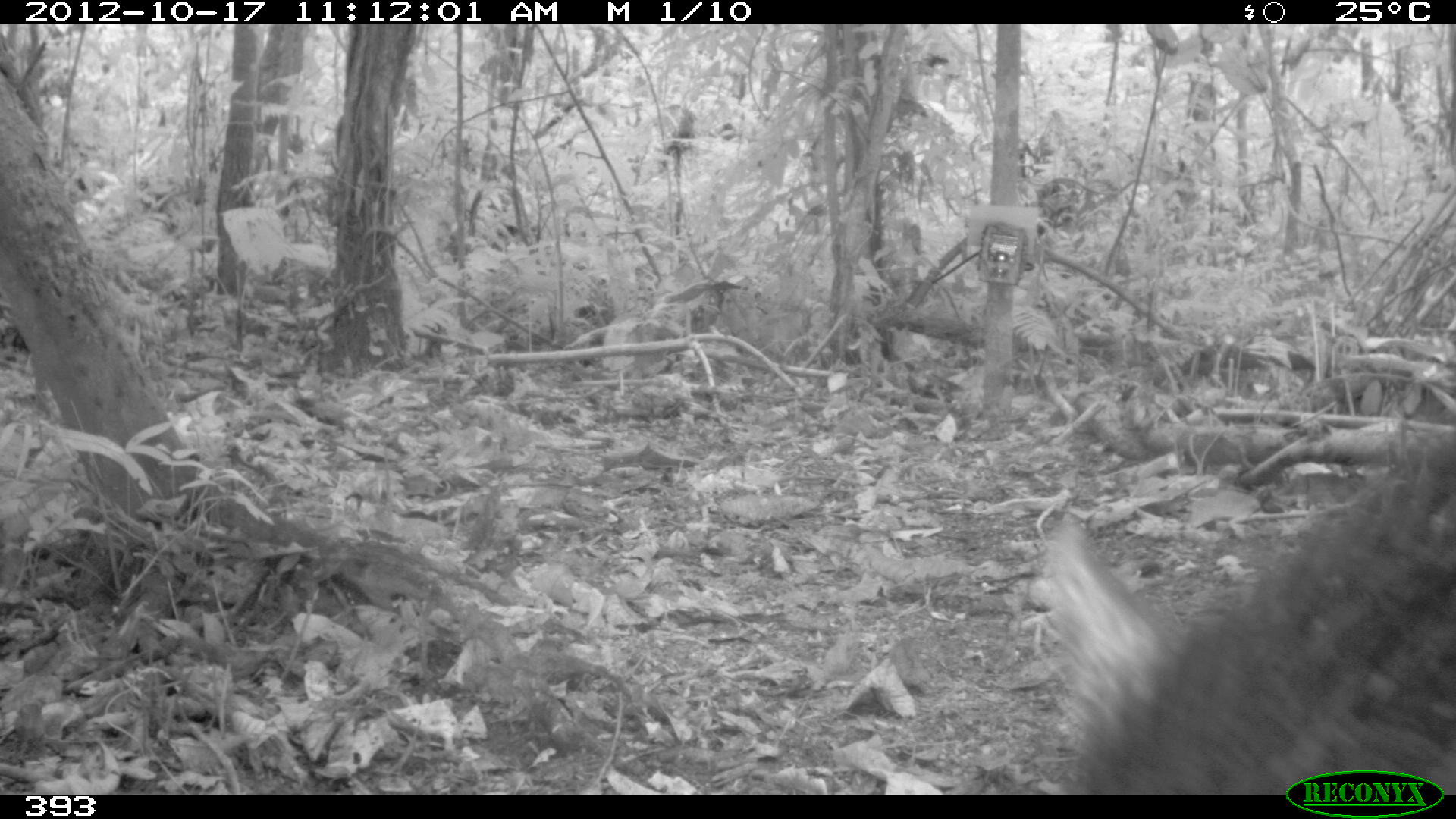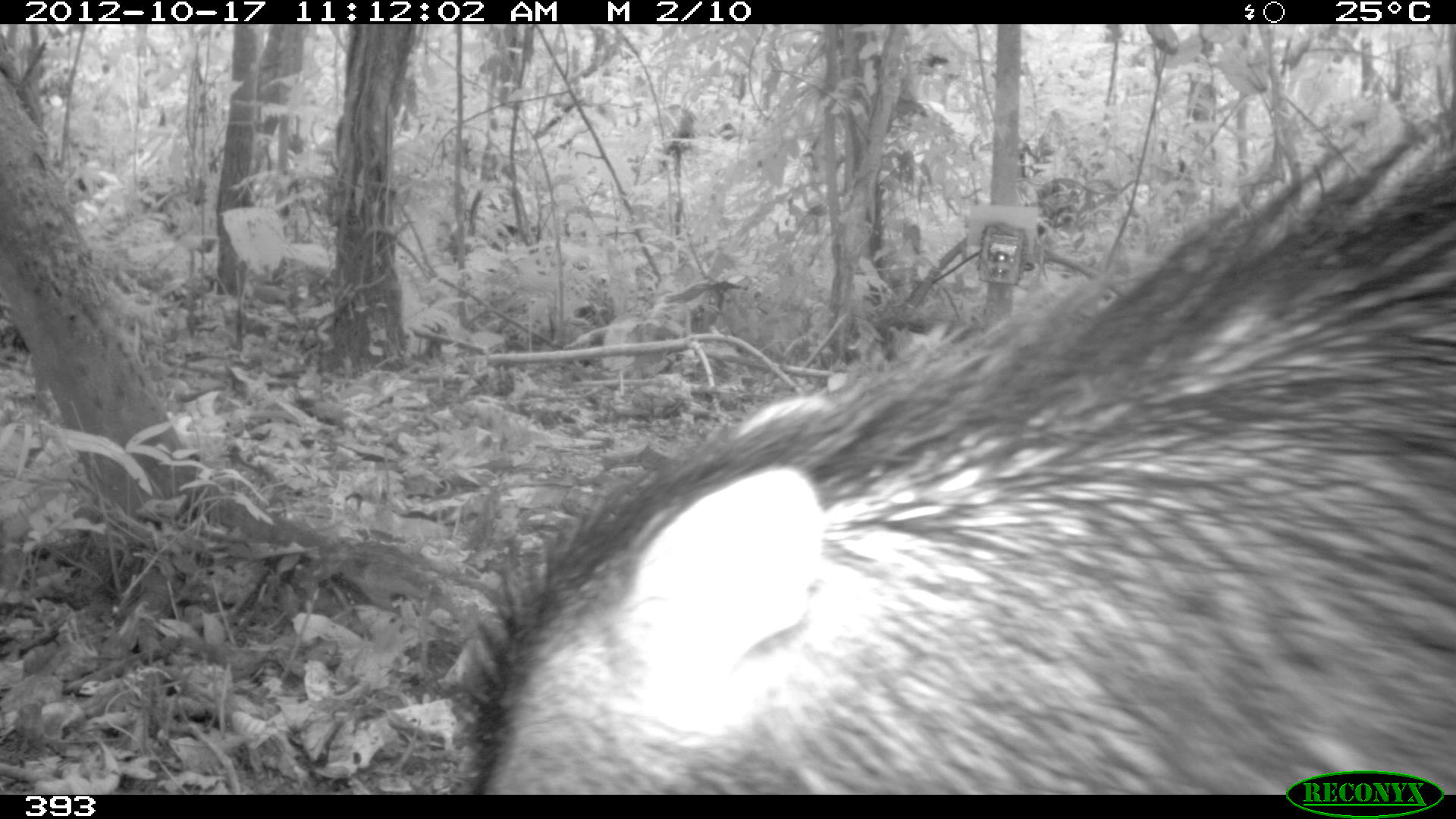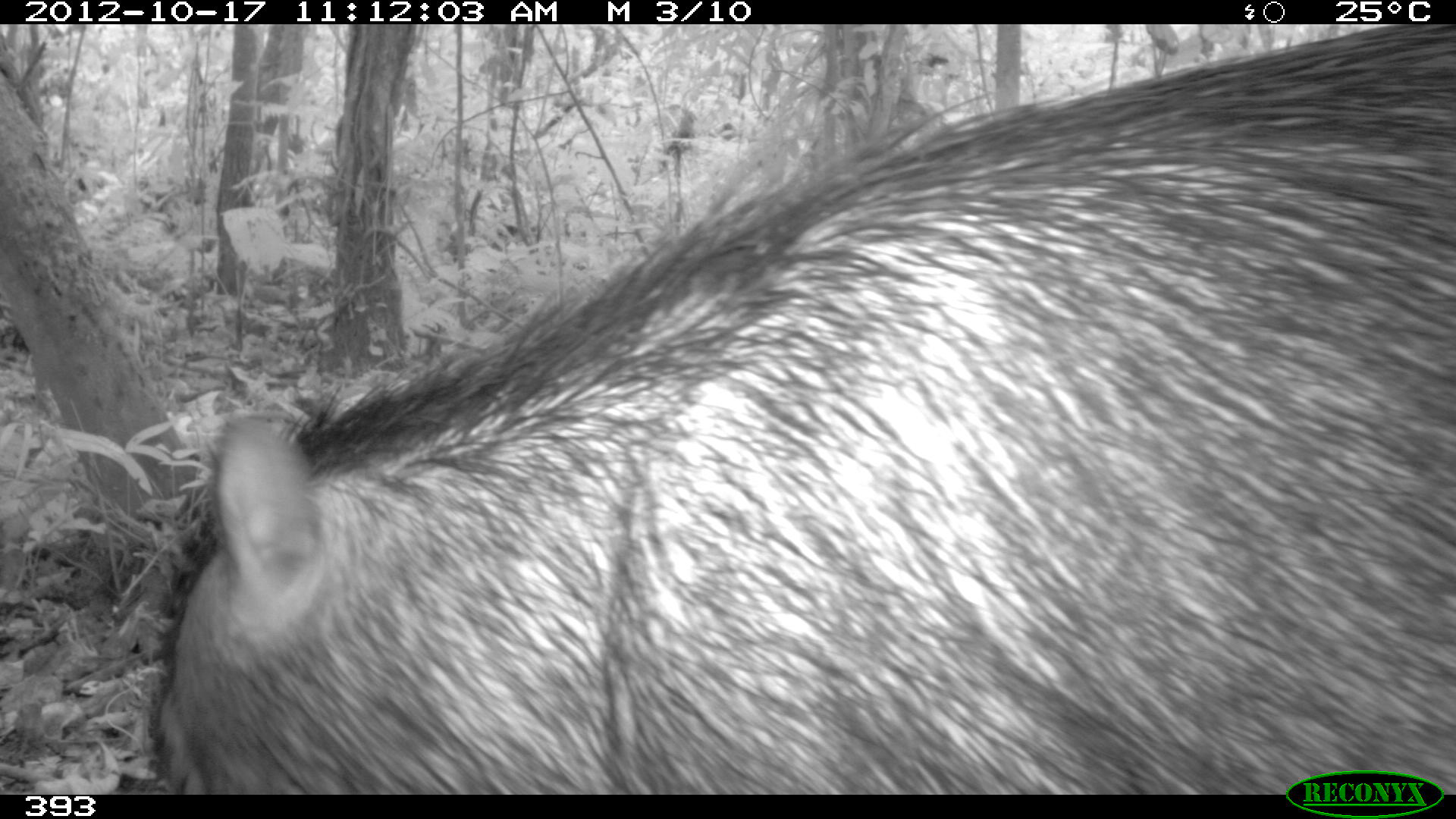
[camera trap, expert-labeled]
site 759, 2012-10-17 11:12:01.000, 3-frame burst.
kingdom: Animalia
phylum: Chordata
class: Mammalia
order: Artiodactyla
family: Tayassuidae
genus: Tayassu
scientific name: Tayassu pecari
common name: white-lipped peccary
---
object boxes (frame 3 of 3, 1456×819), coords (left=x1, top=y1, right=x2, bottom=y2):
tayassu pecari: (left=148, top=21, right=1456, bottom=796)